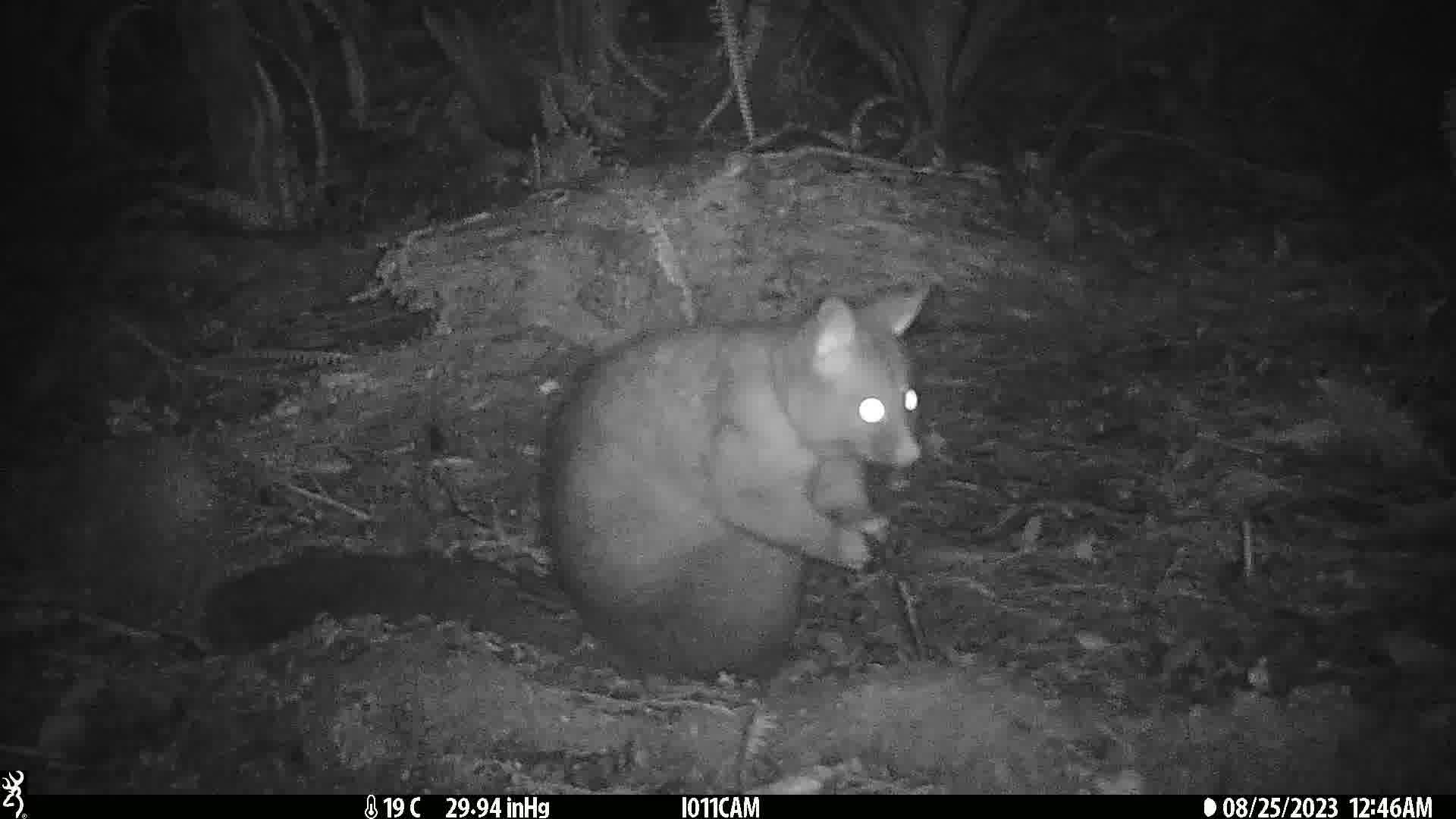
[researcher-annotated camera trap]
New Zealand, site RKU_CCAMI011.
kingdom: Animalia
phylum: Chordata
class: Mammalia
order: Diprotodontia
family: Phalangeridae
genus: Trichosurus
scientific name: Trichosurus vulpecula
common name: common brushtail possum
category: possum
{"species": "possum (common brushtail possum) (Trichosurus vulpecula)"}